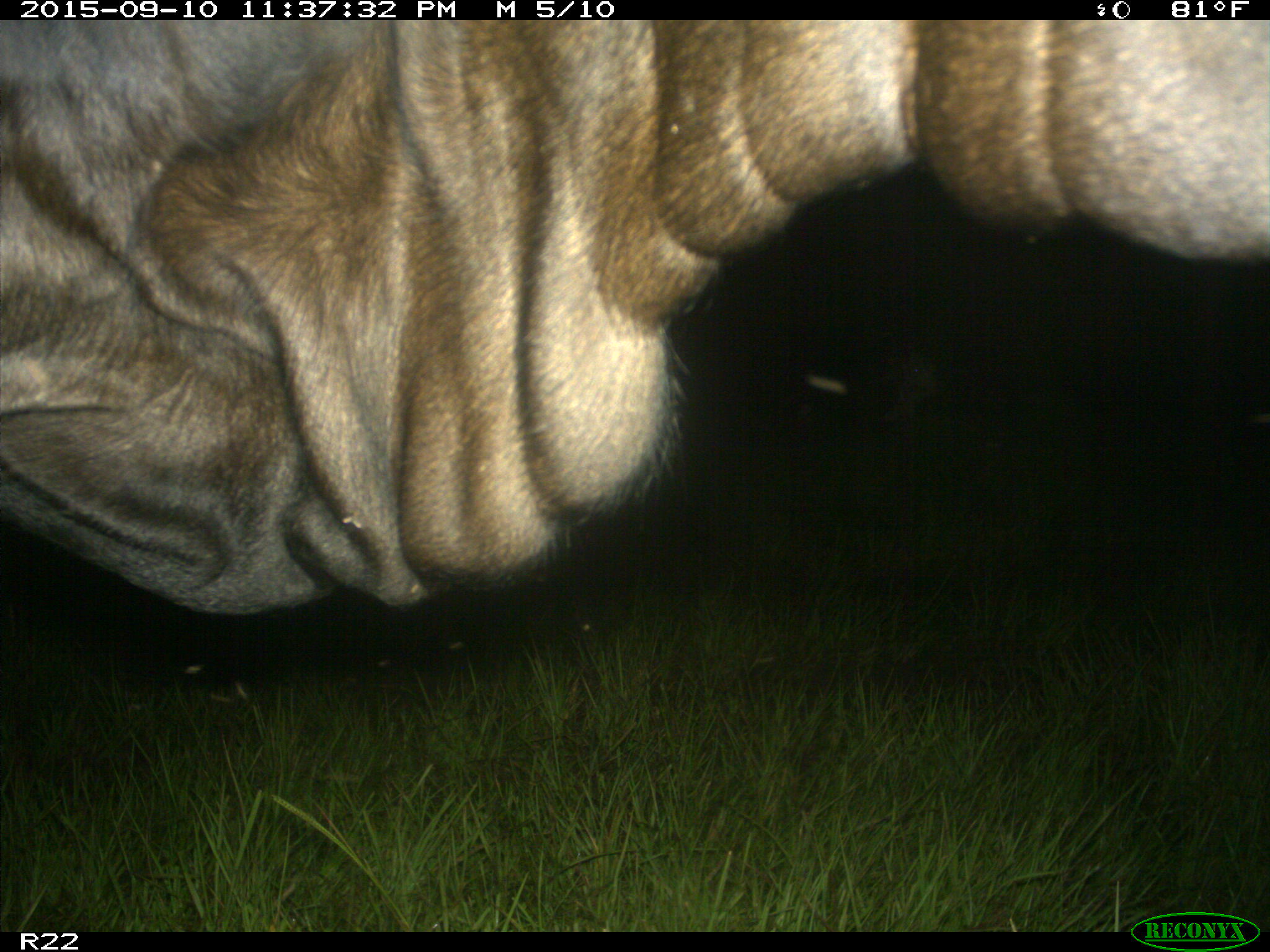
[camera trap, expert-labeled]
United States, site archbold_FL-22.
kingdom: Animalia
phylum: Chordata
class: Mammalia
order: Artiodactyla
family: Bovidae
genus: Bos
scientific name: Bos taurus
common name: domestic cow